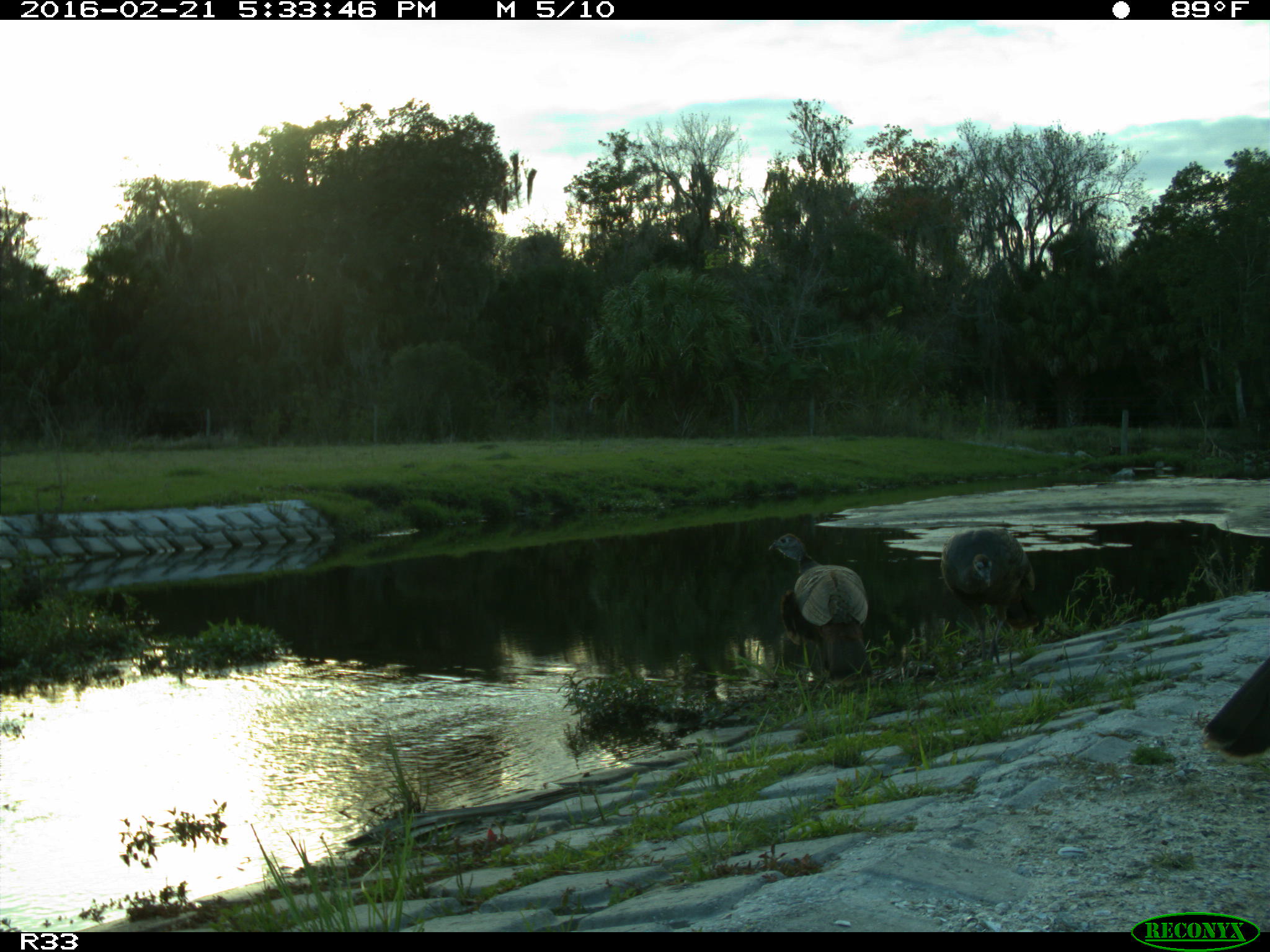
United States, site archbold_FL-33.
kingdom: Animalia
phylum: Chordata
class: Aves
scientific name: Aves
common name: birds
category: unidentified bird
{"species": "unidentified bird (birds) (Aves)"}